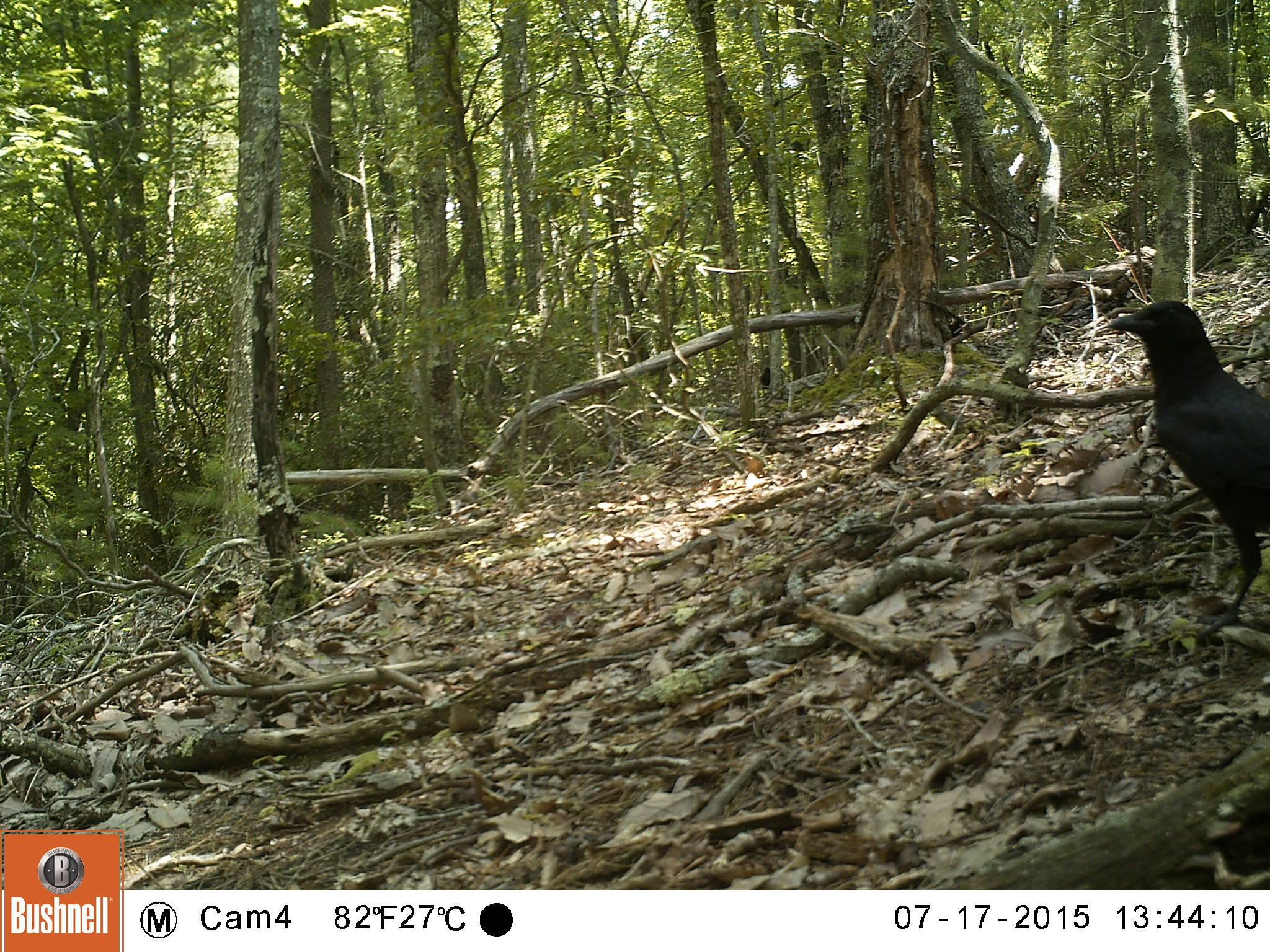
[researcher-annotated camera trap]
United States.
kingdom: Animalia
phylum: Chordata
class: Aves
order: Passeriformes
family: Corvidae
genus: Corvus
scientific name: Corvus brachyrhynchos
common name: american crow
American Crow (Corvus brachyrhynchos).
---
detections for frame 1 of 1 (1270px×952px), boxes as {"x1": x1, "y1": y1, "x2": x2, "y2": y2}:
American Crow: {"x1": 1109, "y1": 301, "x2": 1270, "y2": 629}